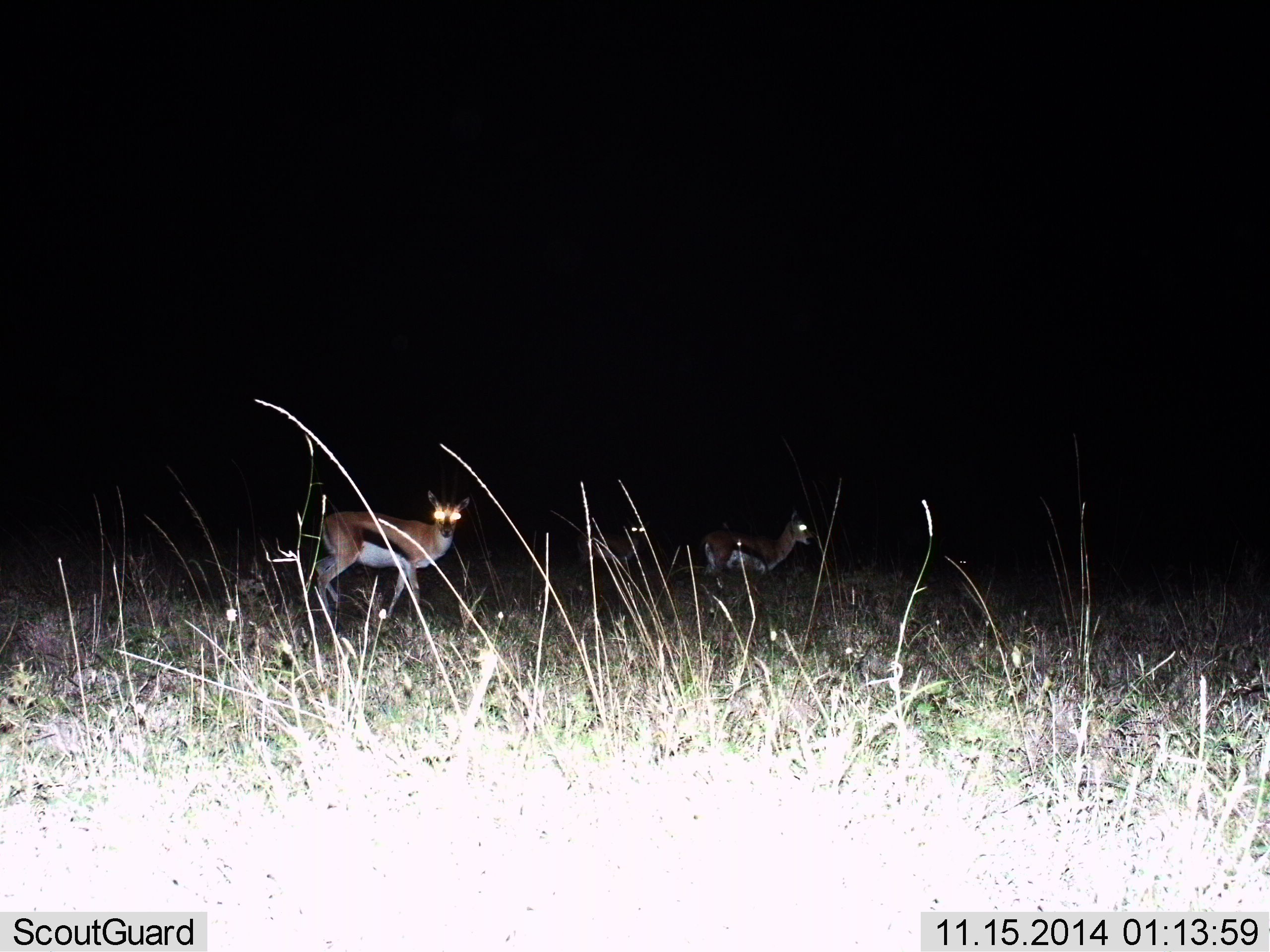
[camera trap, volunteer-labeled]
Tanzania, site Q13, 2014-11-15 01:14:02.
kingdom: Animalia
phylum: Chordata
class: Mammalia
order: Artiodactyla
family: Bovidae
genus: Eudorcas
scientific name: Eudorcas thomsonii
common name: thomson's gazelle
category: gazellethomsons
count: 3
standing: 50%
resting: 0%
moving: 60%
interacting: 0%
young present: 0%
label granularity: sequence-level